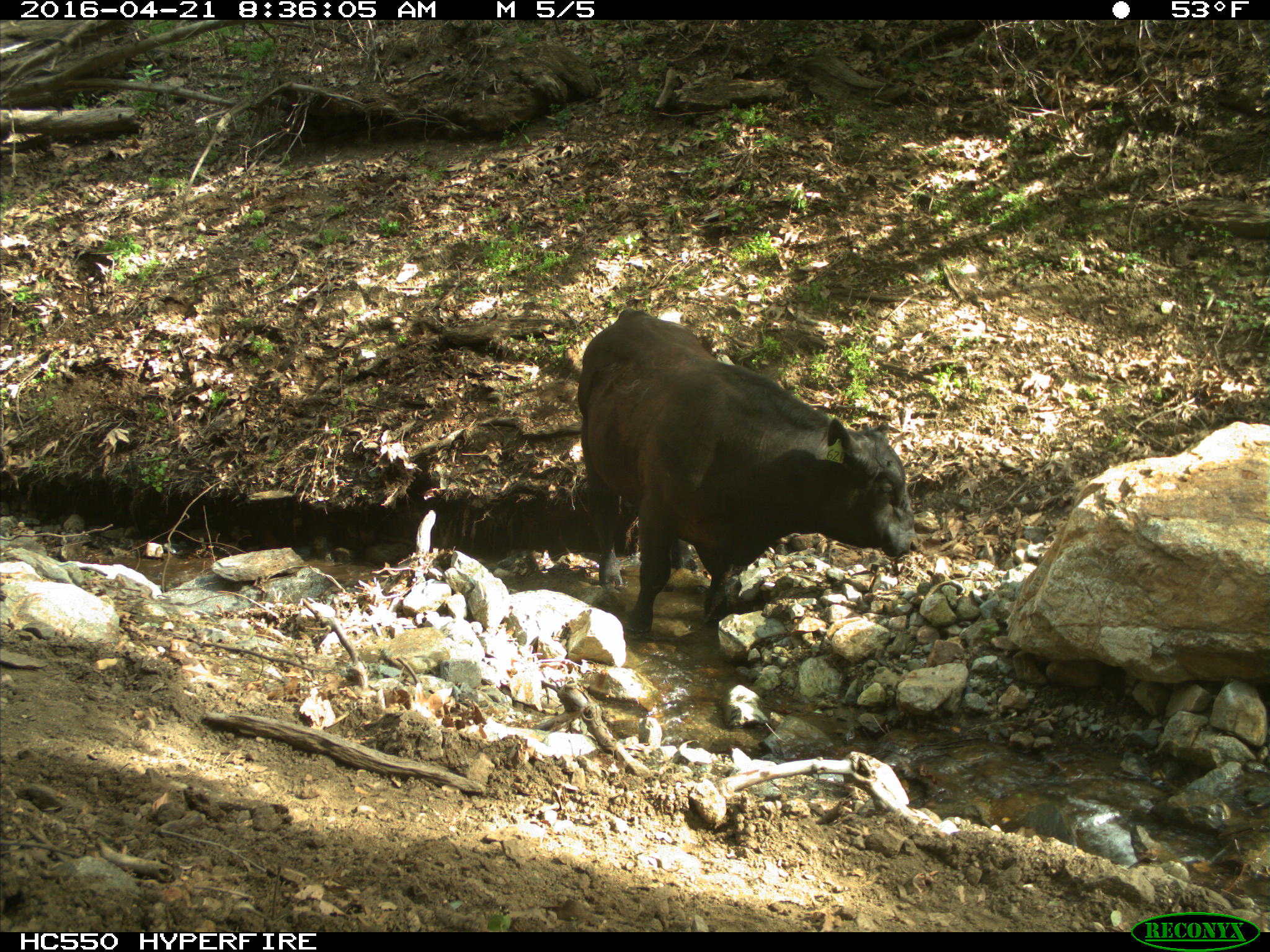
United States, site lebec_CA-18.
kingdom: Animalia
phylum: Chordata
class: Mammalia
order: Artiodactyla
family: Bovidae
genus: Bos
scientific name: Bos taurus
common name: domestic cow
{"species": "Bos taurus (domestic cow)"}